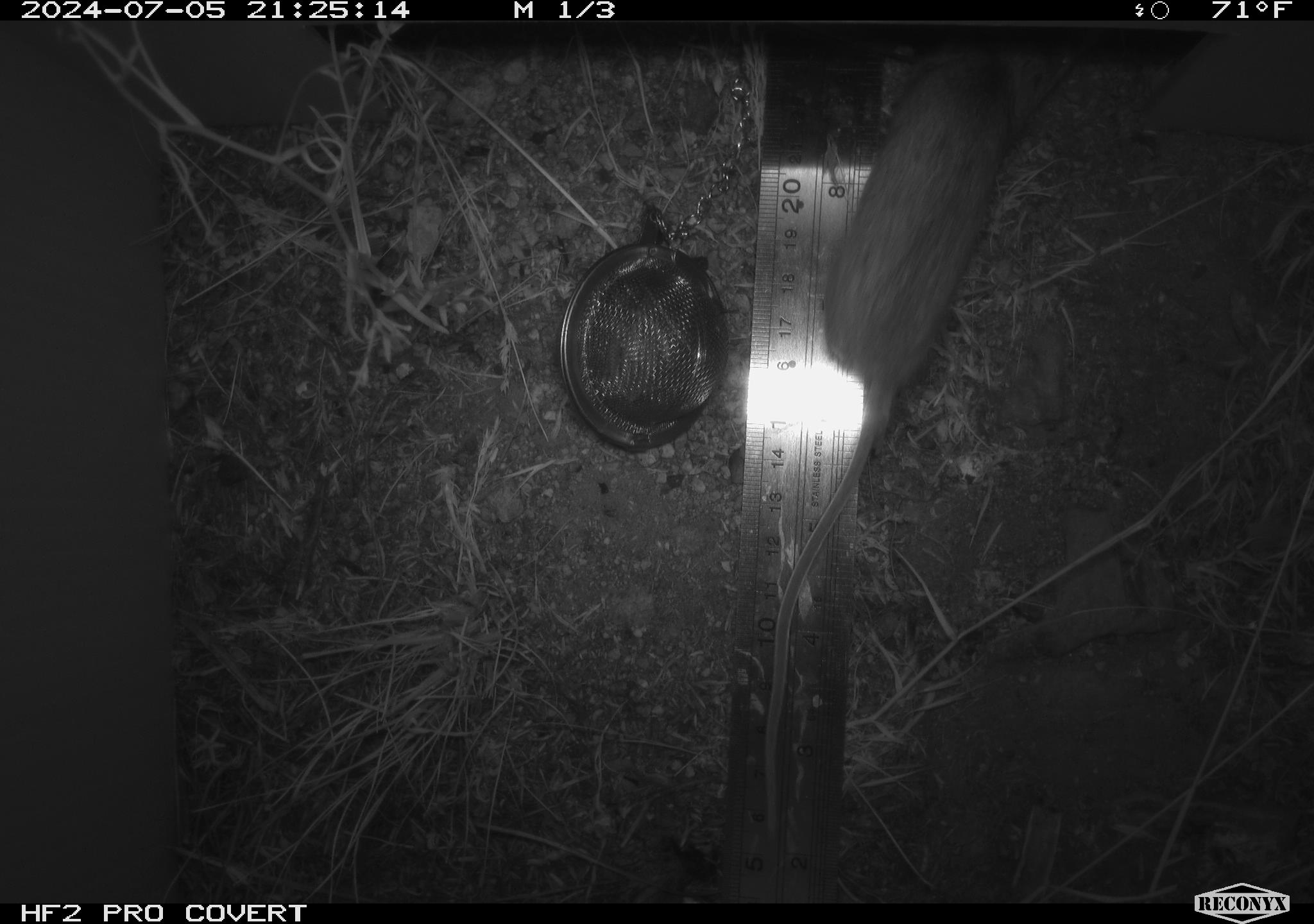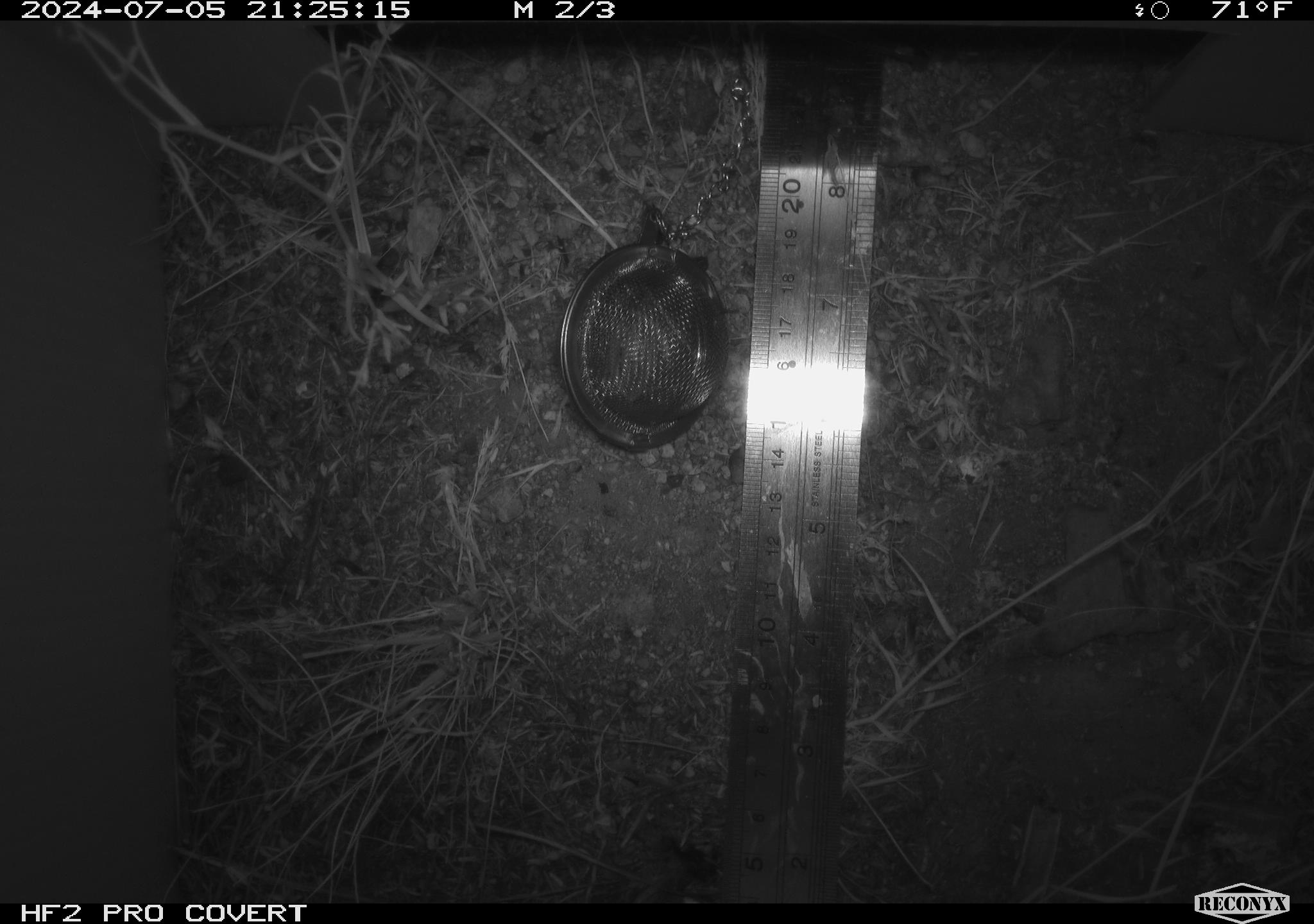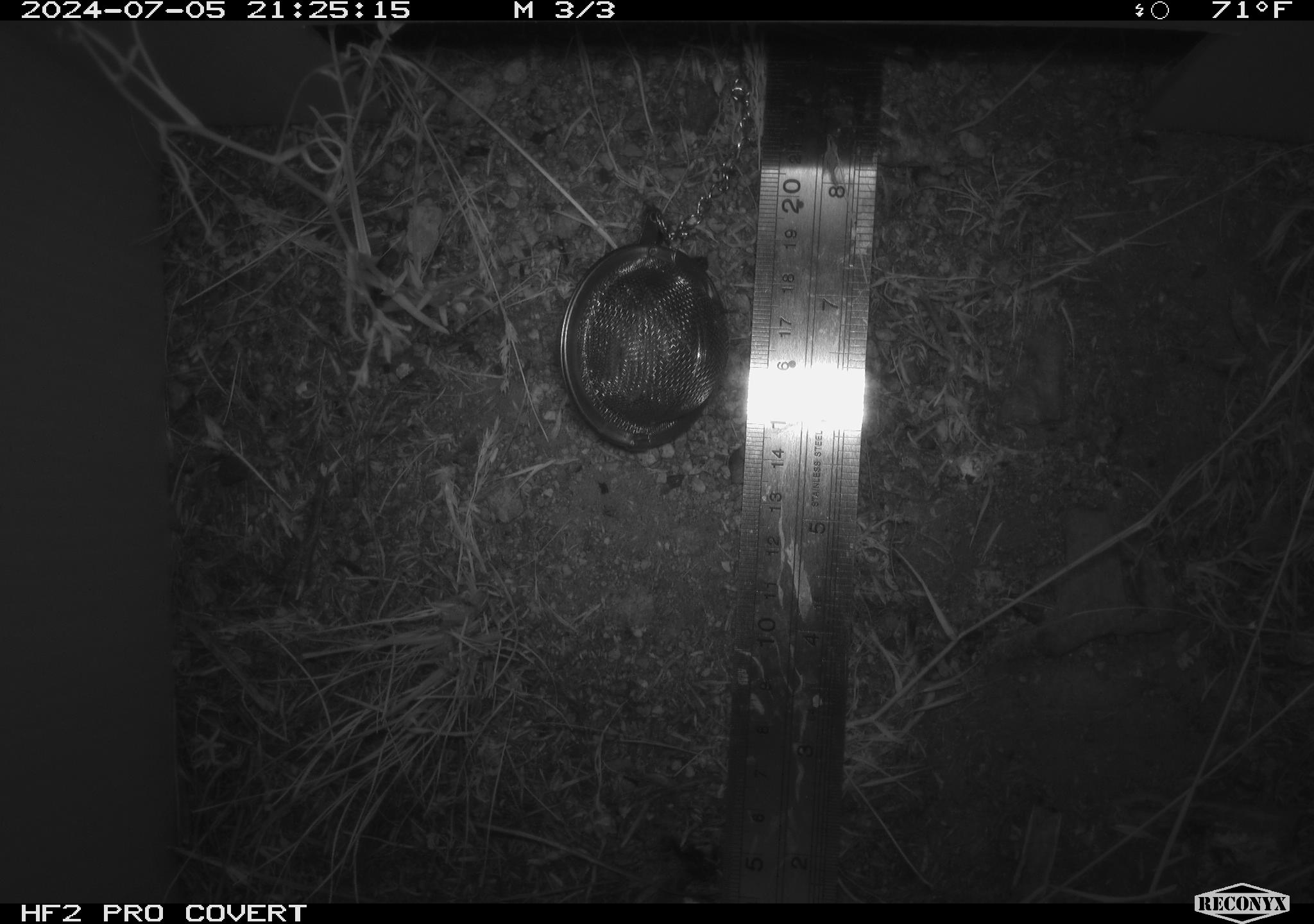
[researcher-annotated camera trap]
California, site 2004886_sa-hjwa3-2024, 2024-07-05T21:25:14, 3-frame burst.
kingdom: Animalia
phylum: Chordata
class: Mammalia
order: Rodentia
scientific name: Rodentia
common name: rodent